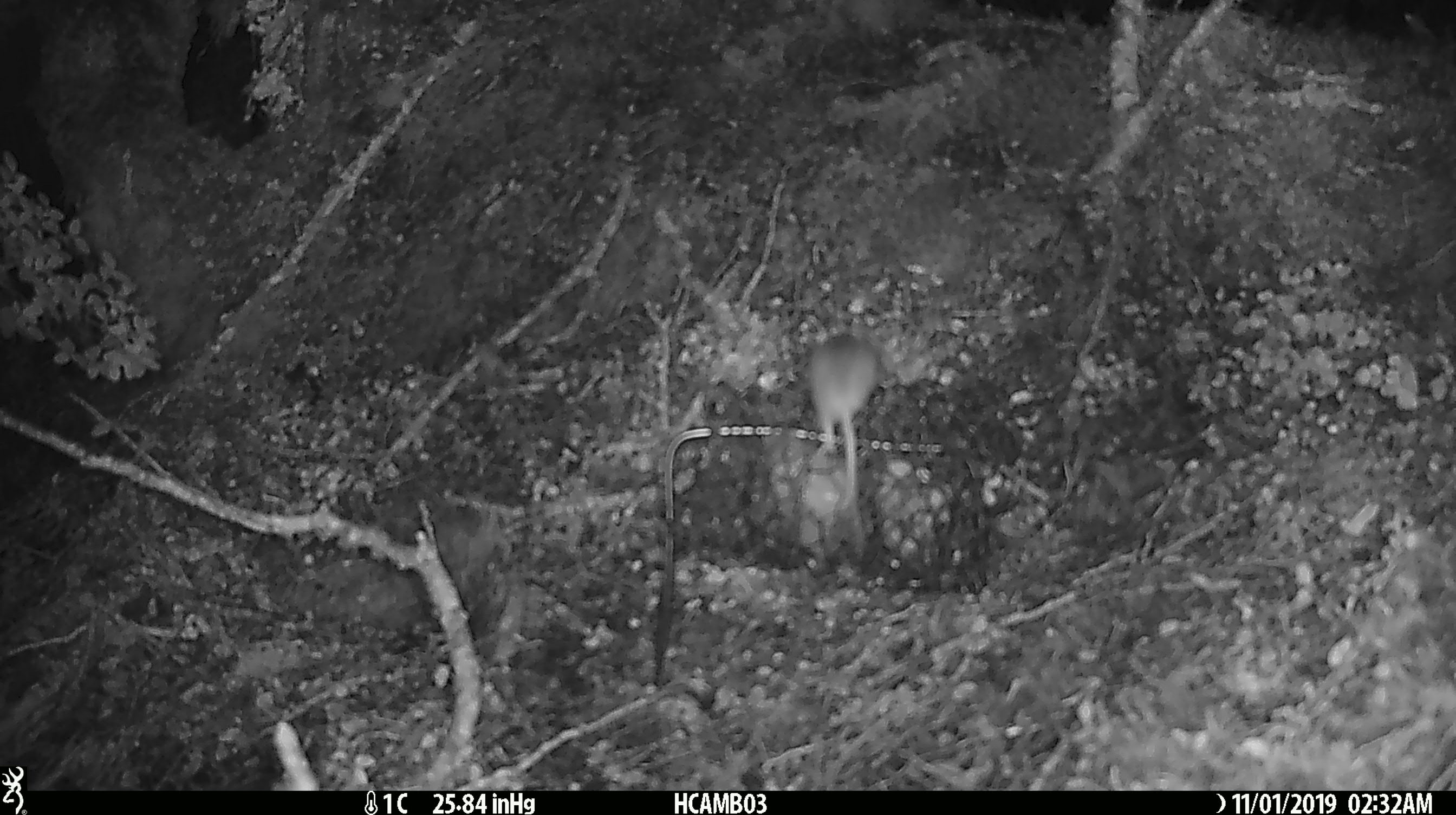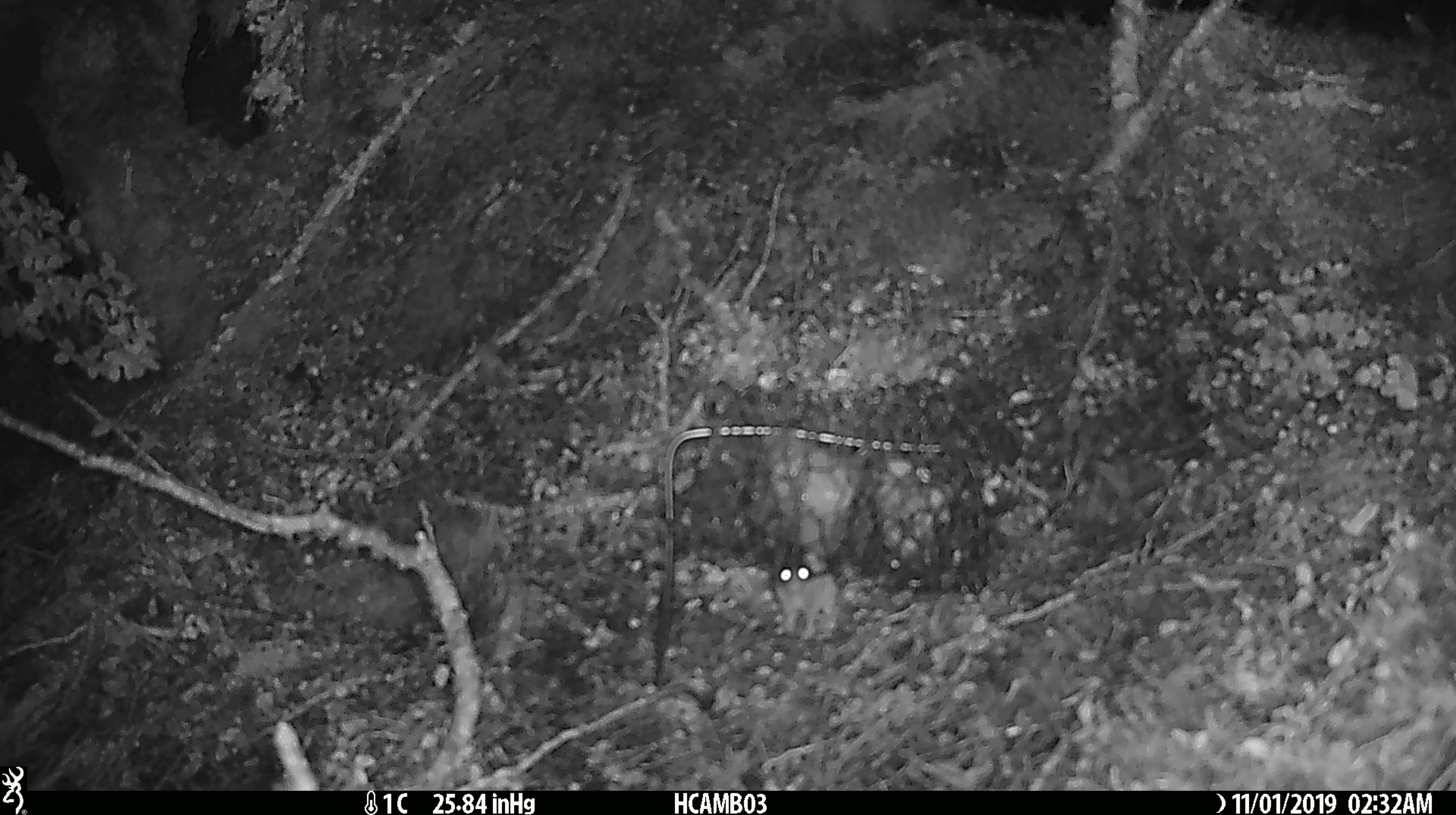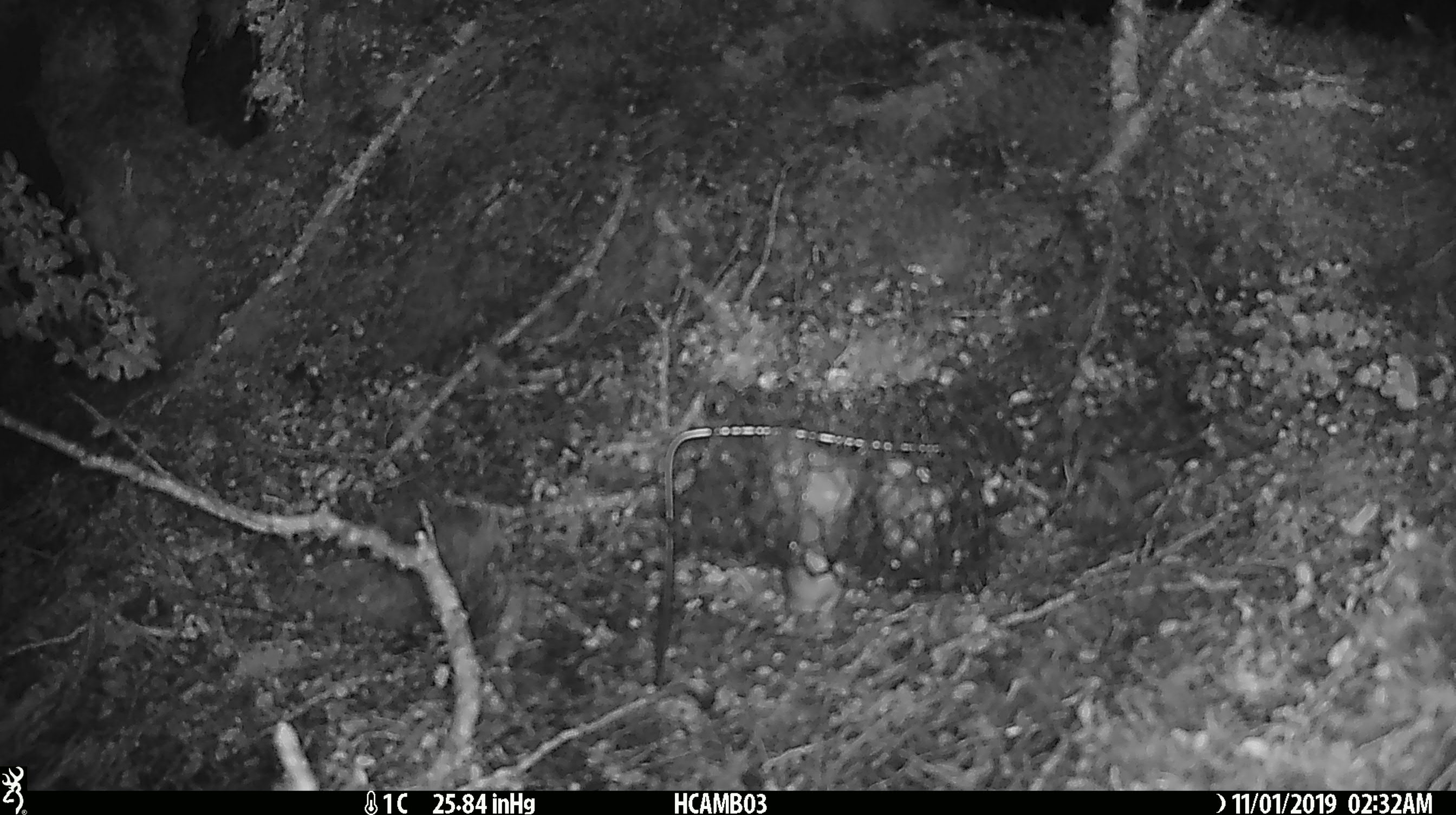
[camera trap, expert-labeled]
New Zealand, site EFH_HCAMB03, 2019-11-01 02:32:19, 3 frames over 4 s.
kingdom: Animalia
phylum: Chordata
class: Mammalia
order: Rodentia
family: Muridae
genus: Mus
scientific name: Mus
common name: mouse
Mouse (Mus).